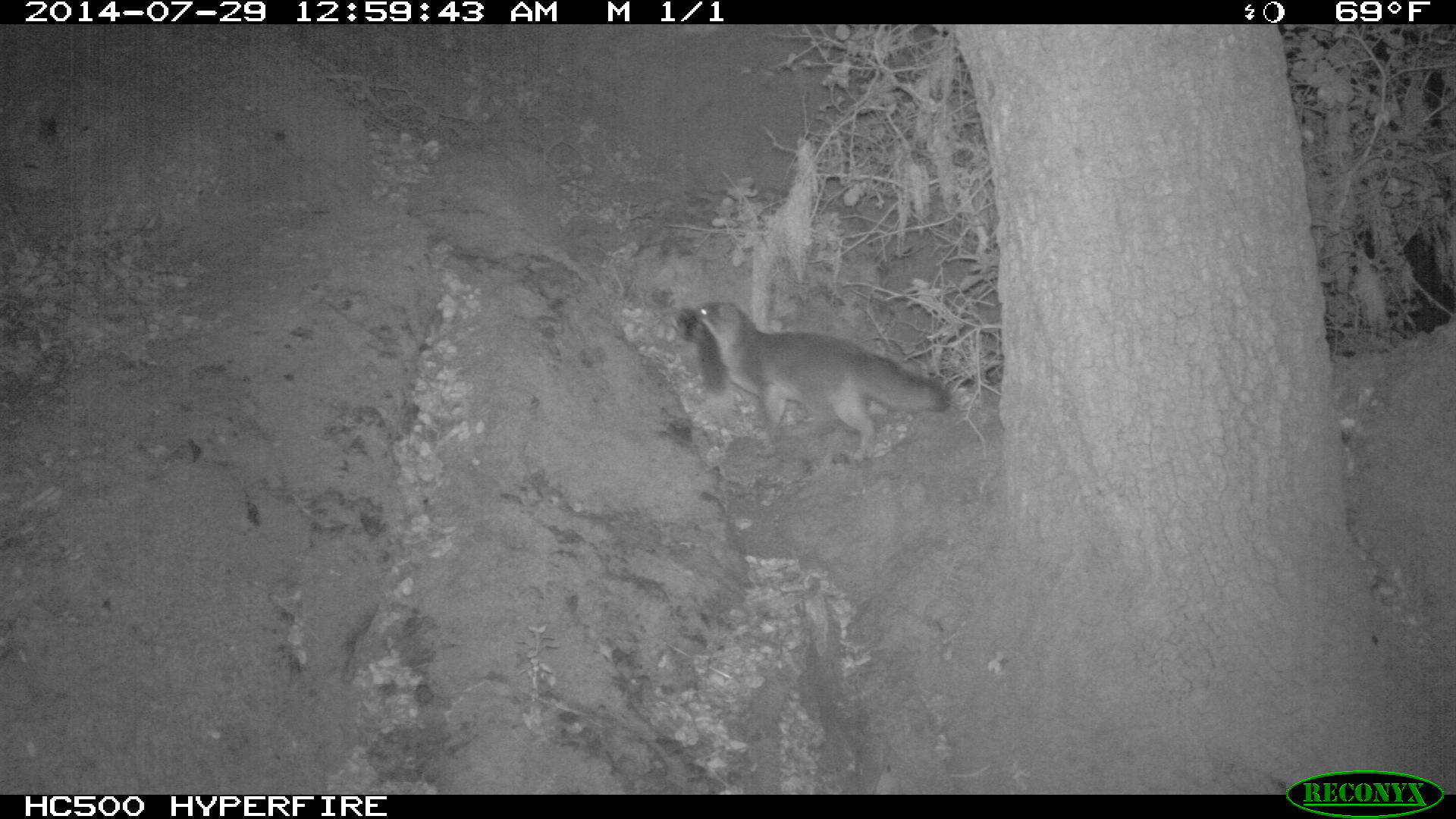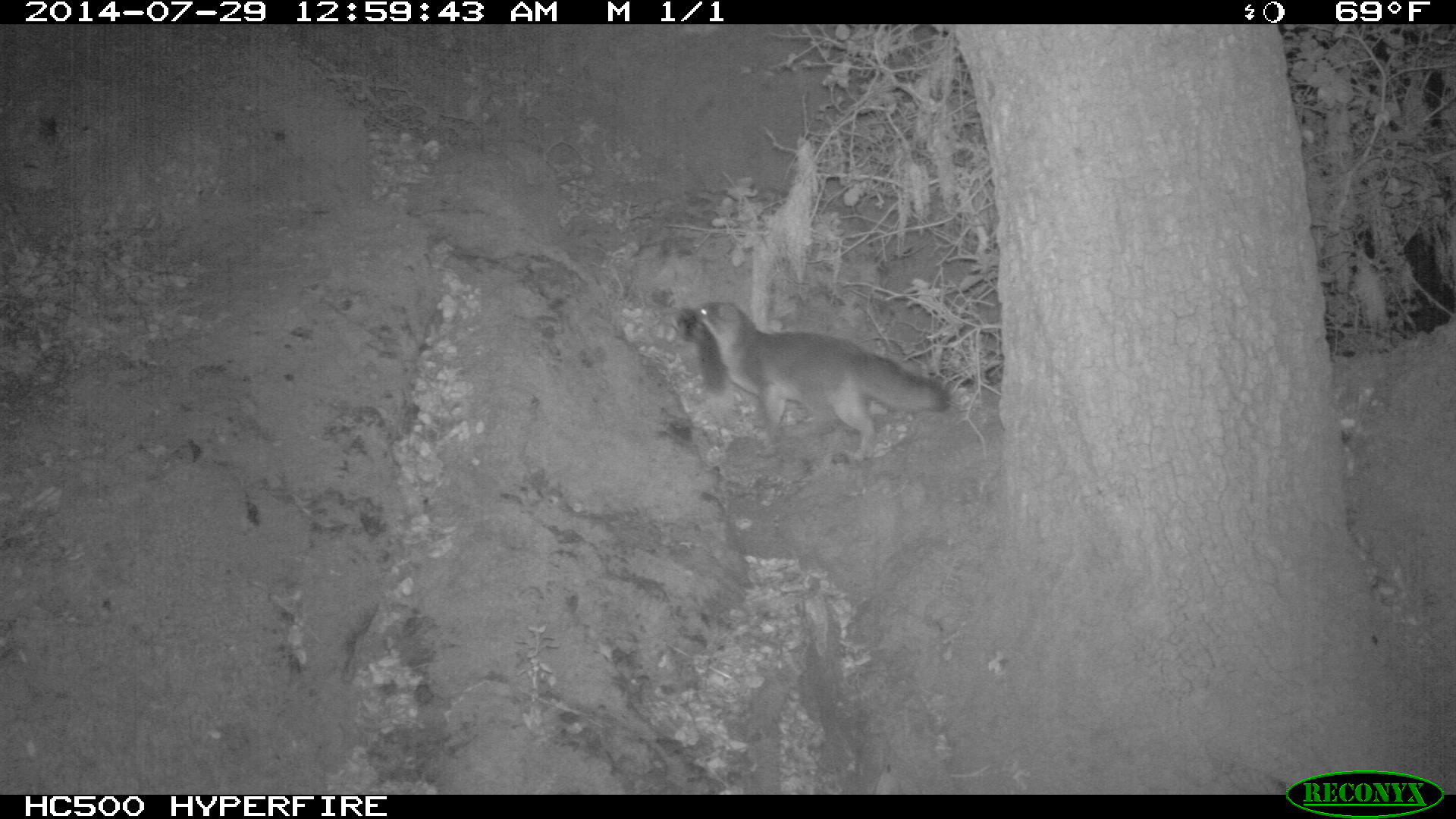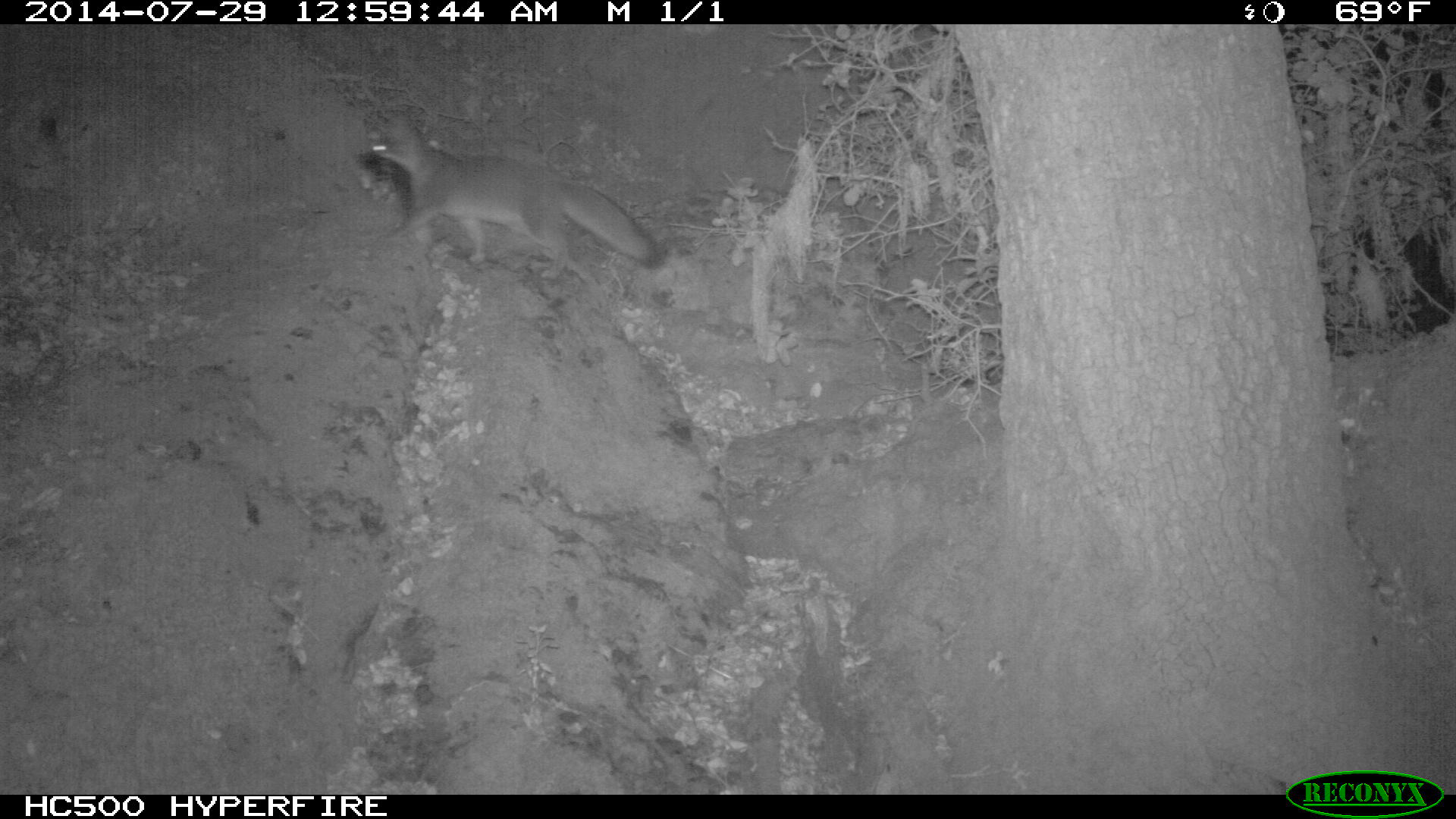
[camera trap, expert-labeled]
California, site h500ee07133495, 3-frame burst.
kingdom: Animalia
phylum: Chordata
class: Mammalia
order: Carnivora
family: Canidae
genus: Urocyon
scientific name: Urocyon littoralis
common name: island fox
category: fox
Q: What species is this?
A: Fox (island fox) (Urocyon littoralis).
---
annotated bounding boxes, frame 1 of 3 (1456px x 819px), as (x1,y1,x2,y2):
fox: (692,297,951,460)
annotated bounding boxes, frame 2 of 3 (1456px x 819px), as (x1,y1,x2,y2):
fox: (693,302,951,460)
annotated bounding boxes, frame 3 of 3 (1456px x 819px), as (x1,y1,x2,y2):
fox: (368,115,663,278)